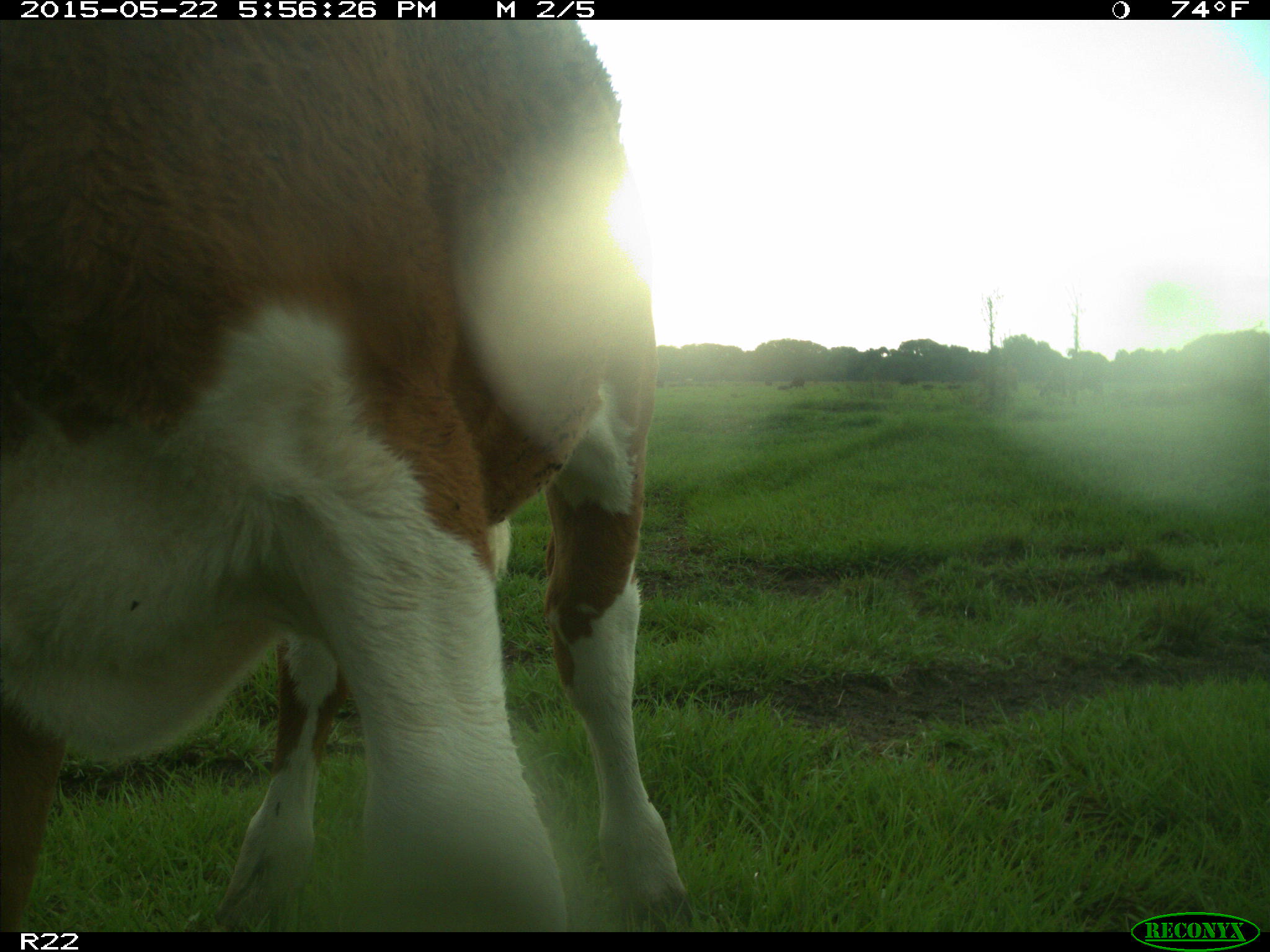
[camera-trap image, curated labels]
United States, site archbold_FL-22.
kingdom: Animalia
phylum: Chordata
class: Mammalia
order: Artiodactyla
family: Bovidae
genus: Bos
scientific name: Bos taurus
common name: domestic cow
Bos taurus (domestic cow).